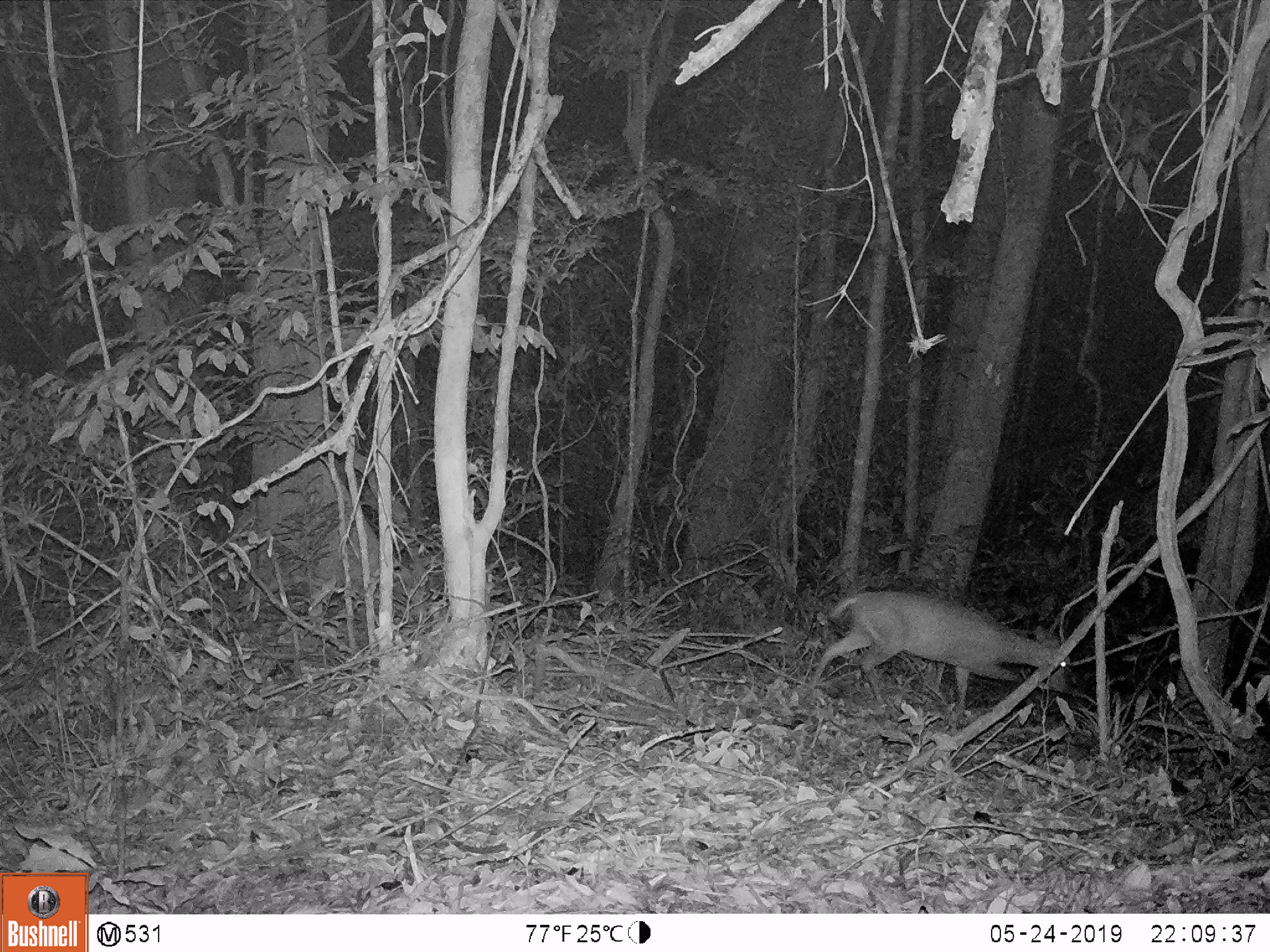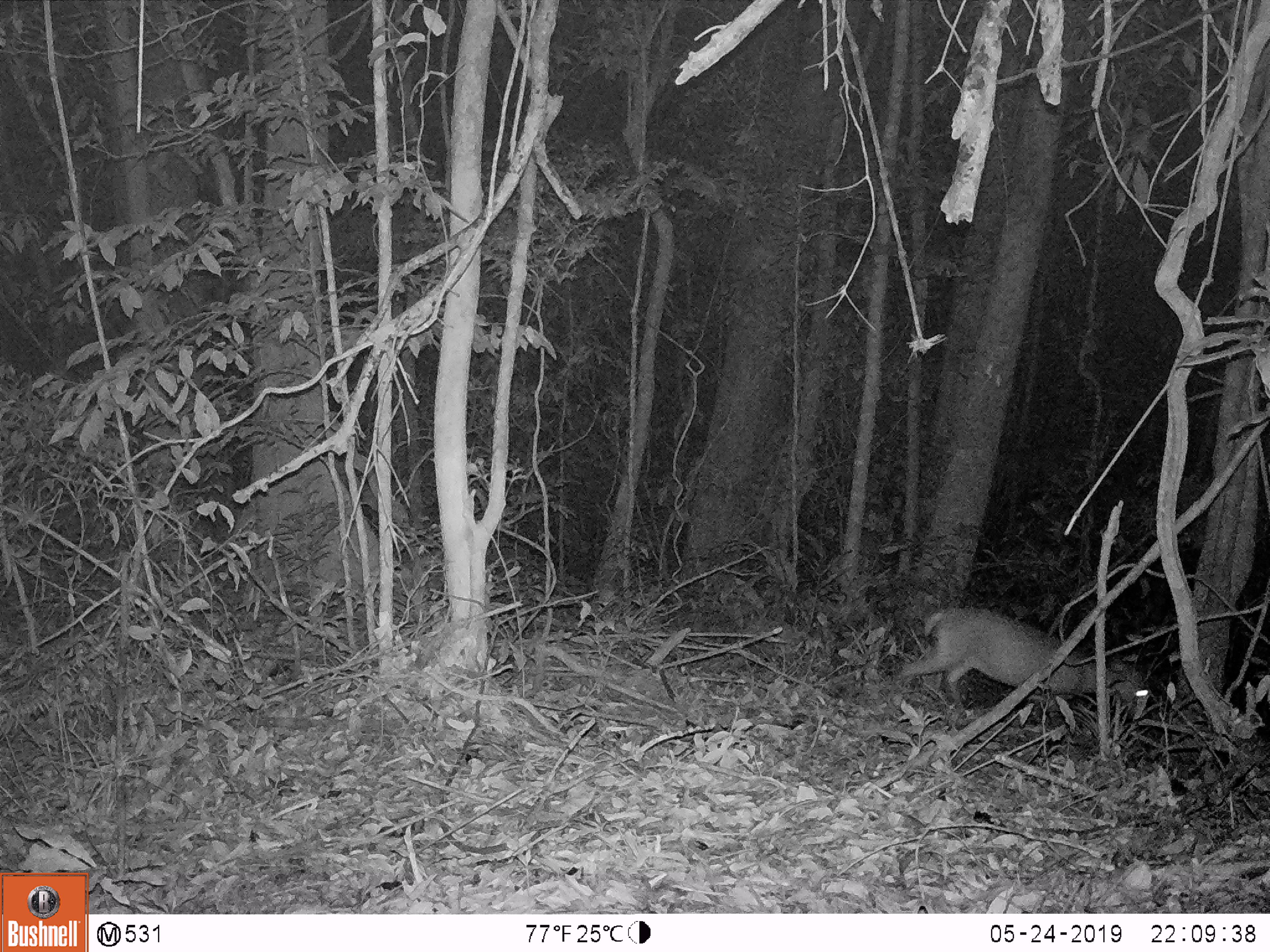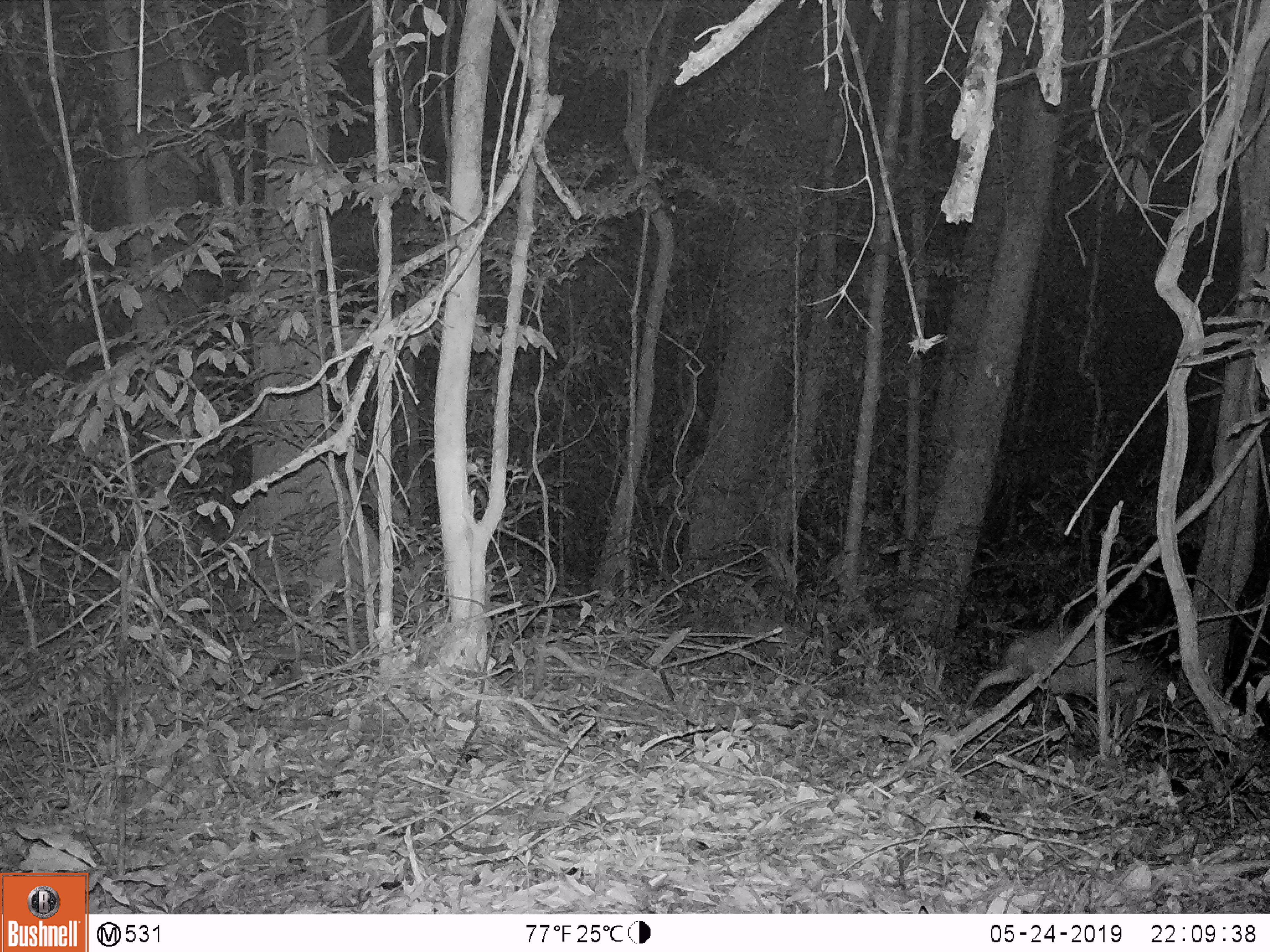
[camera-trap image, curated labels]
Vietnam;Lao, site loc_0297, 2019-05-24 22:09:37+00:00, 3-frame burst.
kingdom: Animalia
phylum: Chordata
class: Mammalia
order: Artiodactyla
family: Cervidae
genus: Muntiacus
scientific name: Muntiacus rooseveltorum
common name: roosevelt's muntjac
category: roosevelts muntjac group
Roosevelts muntjac group (roosevelt's muntjac) (Muntiacus rooseveltorum). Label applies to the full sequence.